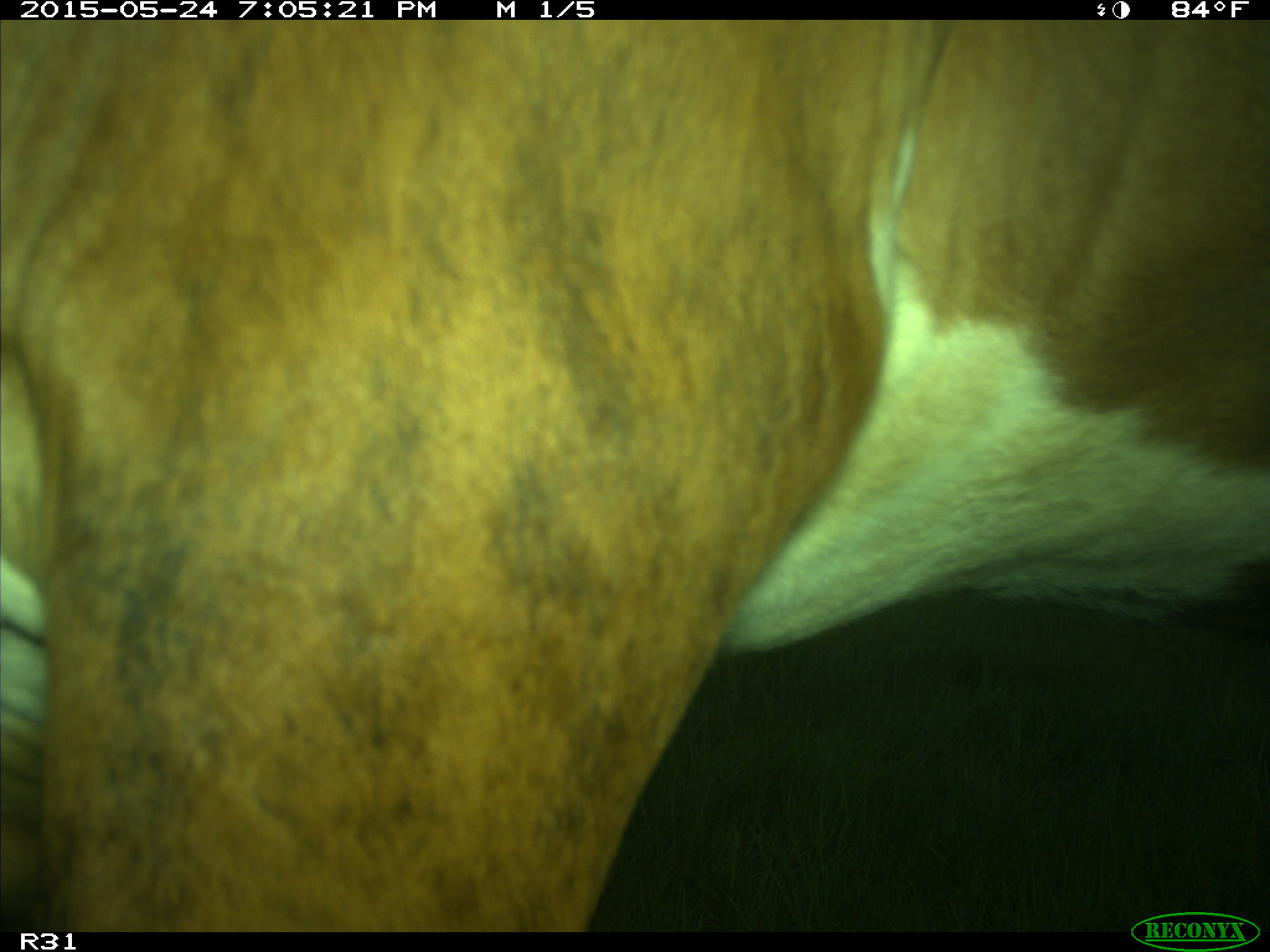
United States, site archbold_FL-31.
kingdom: Animalia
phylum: Chordata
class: Mammalia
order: Artiodactyla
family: Bovidae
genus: Bos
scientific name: Bos taurus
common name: domestic cow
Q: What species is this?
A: Bos taurus (domestic cow).